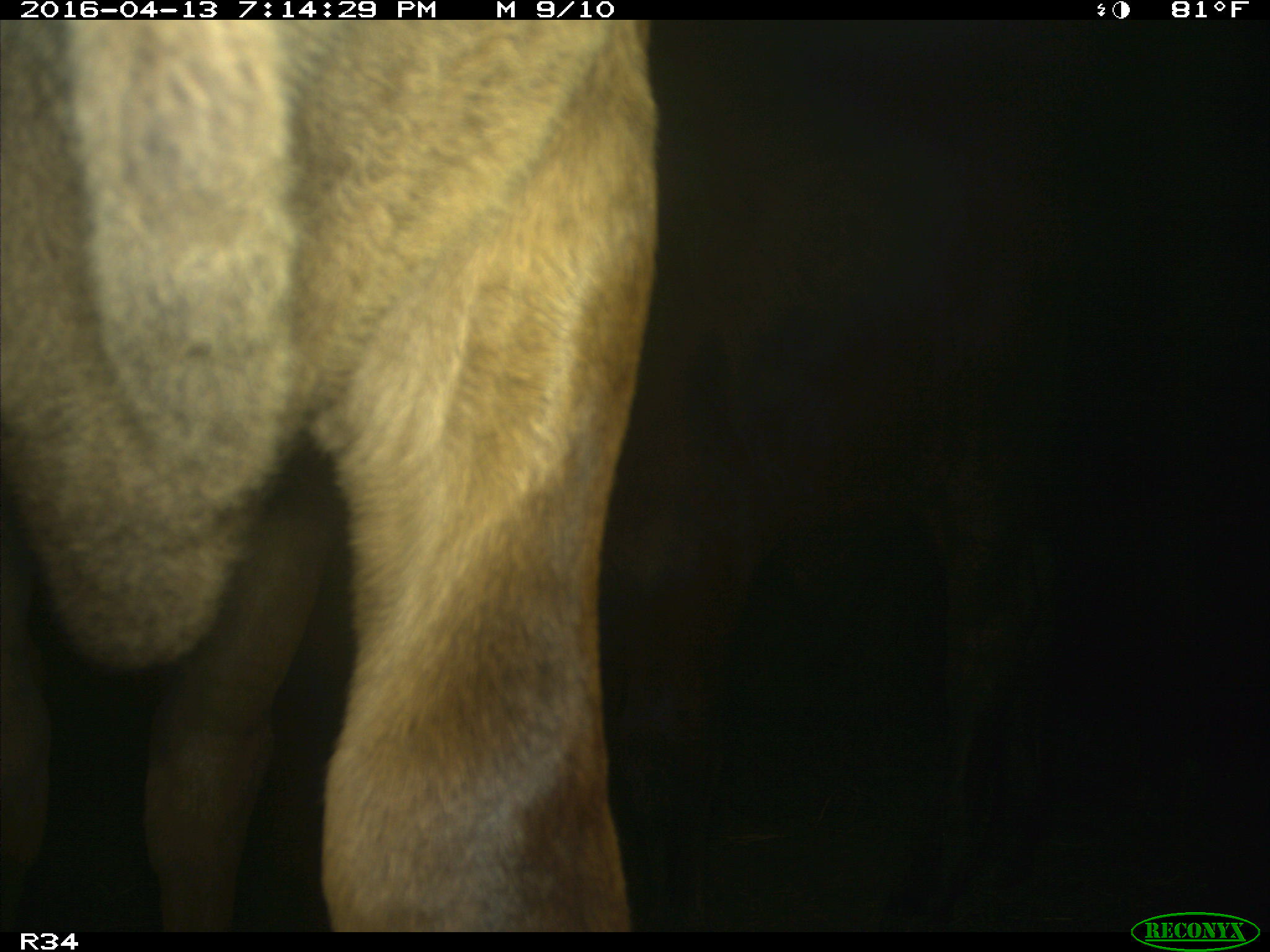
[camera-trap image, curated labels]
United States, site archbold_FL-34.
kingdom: Animalia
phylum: Chordata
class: Mammalia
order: Artiodactyla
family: Bovidae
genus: Bos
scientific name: Bos taurus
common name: domestic cow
Bos taurus (domestic cow).